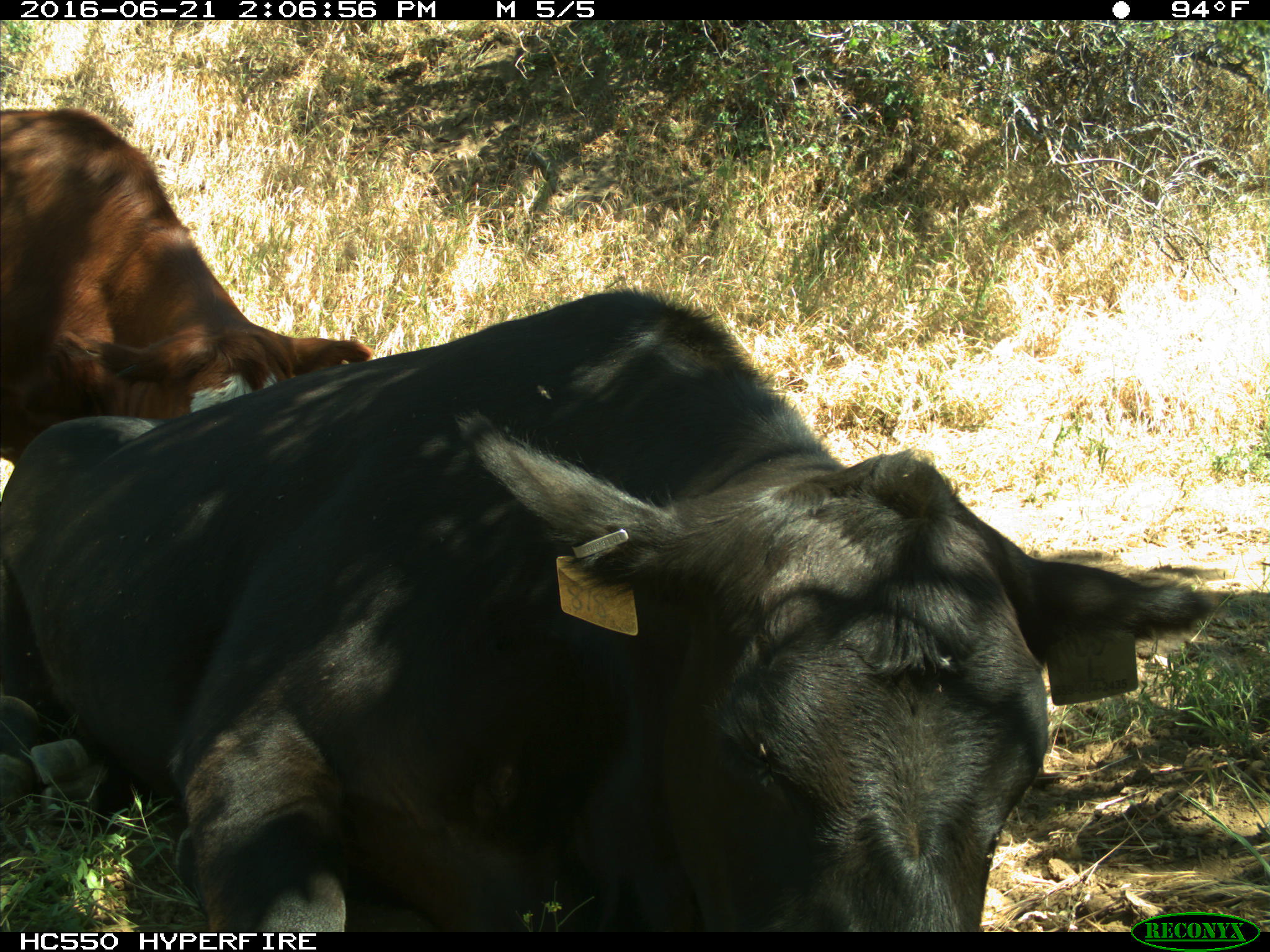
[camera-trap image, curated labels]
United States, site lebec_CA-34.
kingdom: Animalia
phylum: Chordata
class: Mammalia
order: Artiodactyla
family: Bovidae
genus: Bos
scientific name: Bos taurus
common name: domestic cow